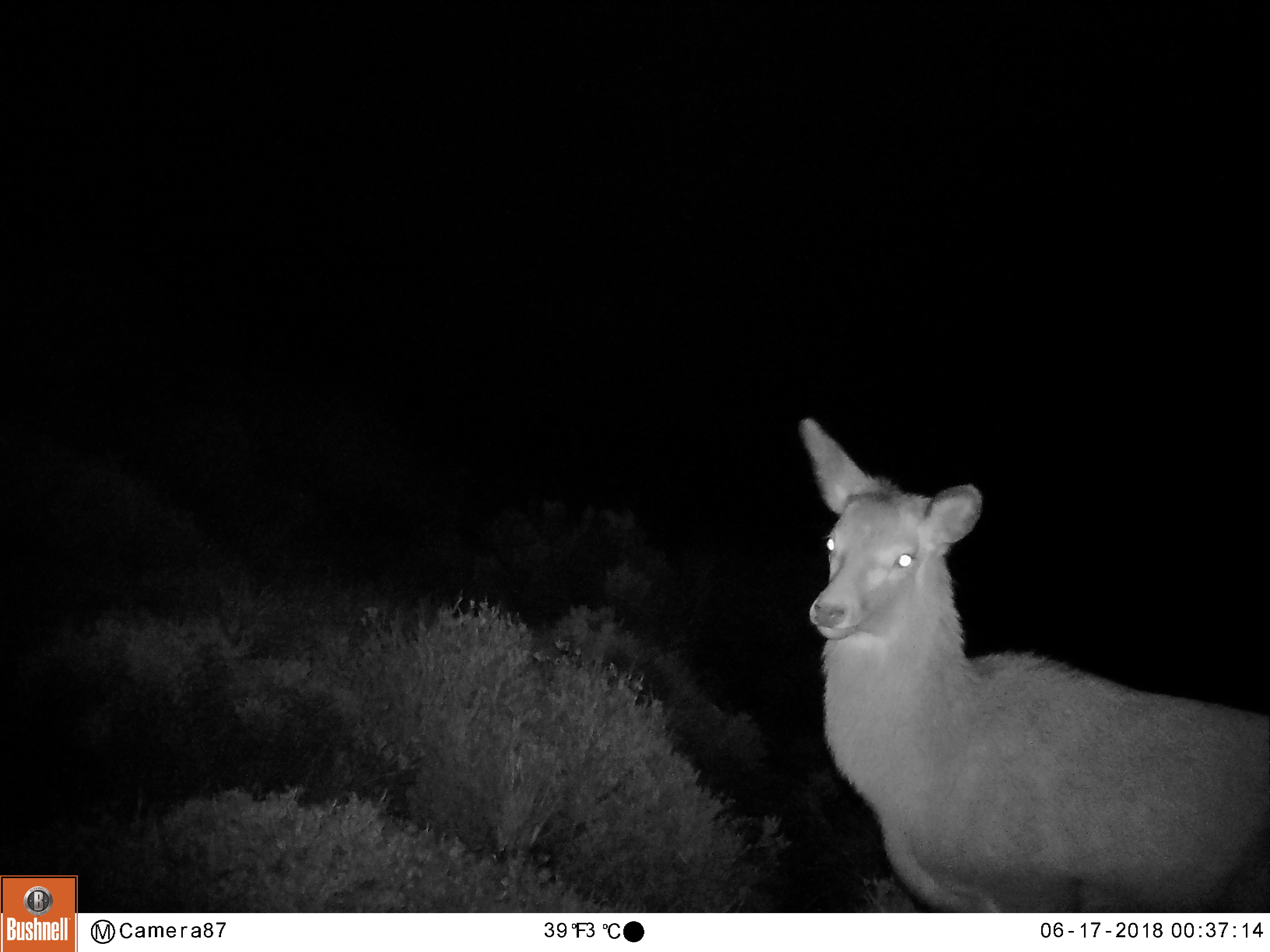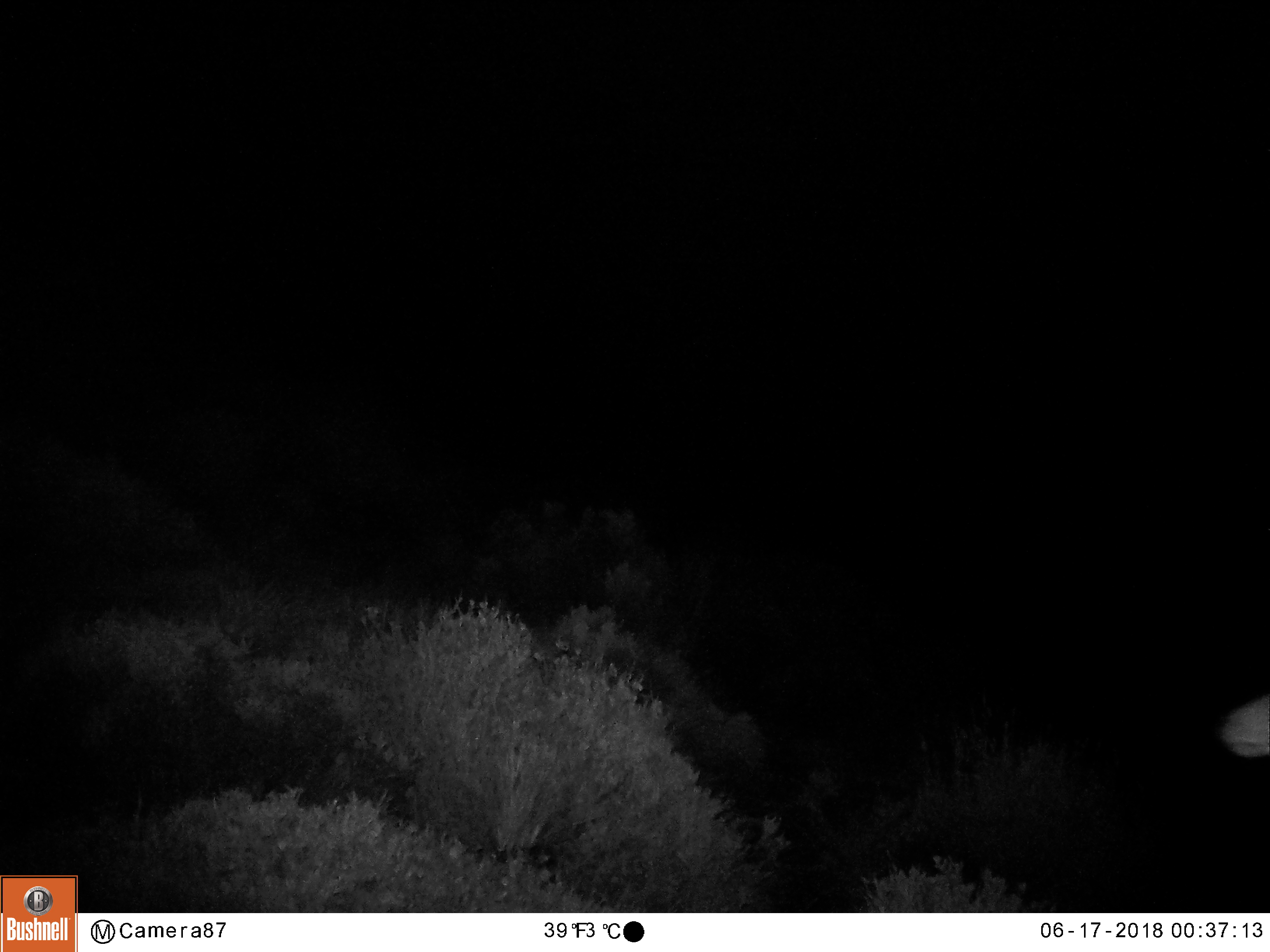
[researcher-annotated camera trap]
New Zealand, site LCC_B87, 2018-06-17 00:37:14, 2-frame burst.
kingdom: Animalia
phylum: Chordata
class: Mammalia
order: Artiodactyla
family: Cervidae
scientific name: Cervidae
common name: deer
Deer (Cervidae).